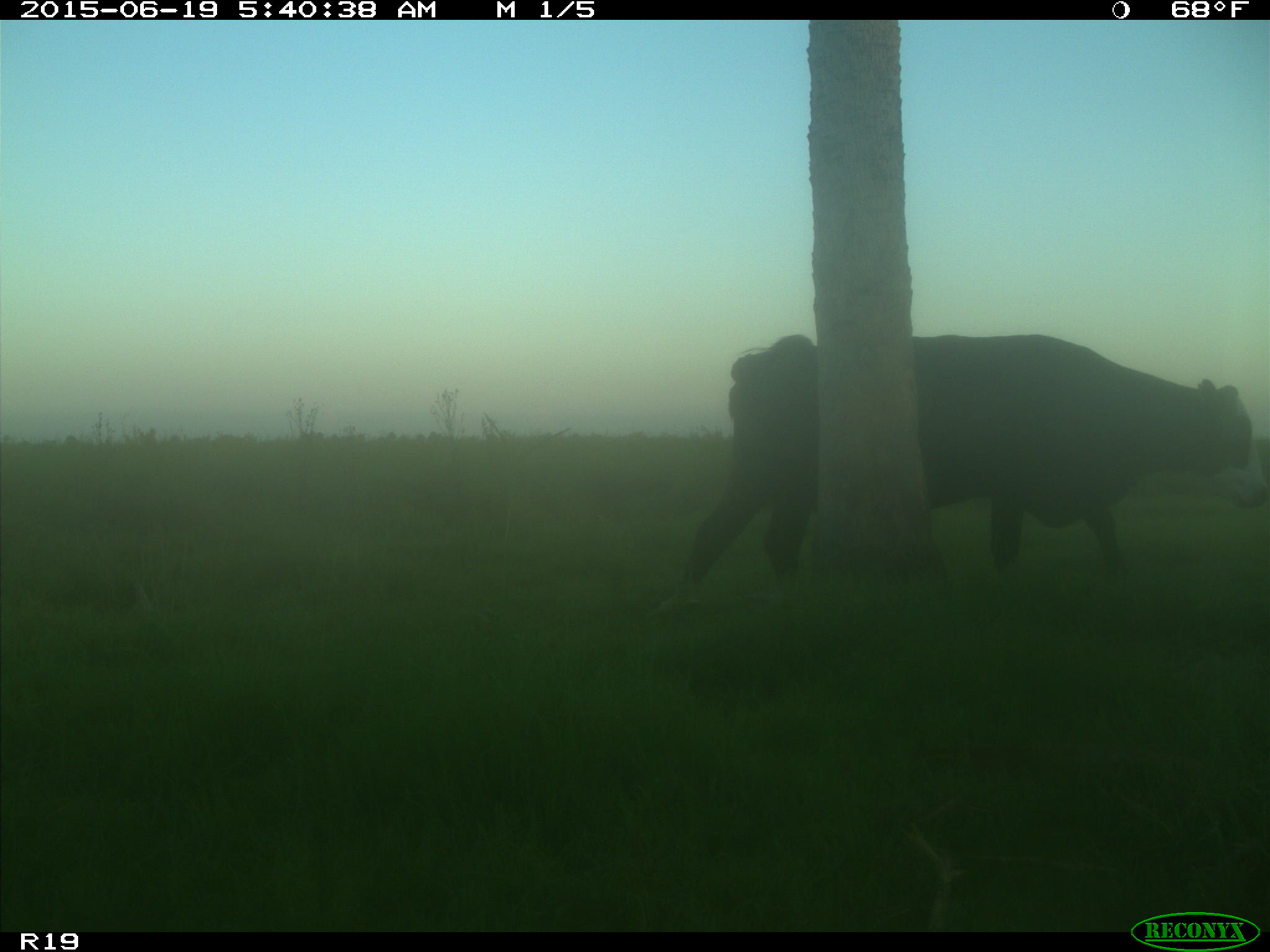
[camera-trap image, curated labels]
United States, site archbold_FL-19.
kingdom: Animalia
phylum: Chordata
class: Mammalia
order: Artiodactyla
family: Bovidae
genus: Bos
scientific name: Bos taurus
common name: domestic cow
Bos taurus (domestic cow).